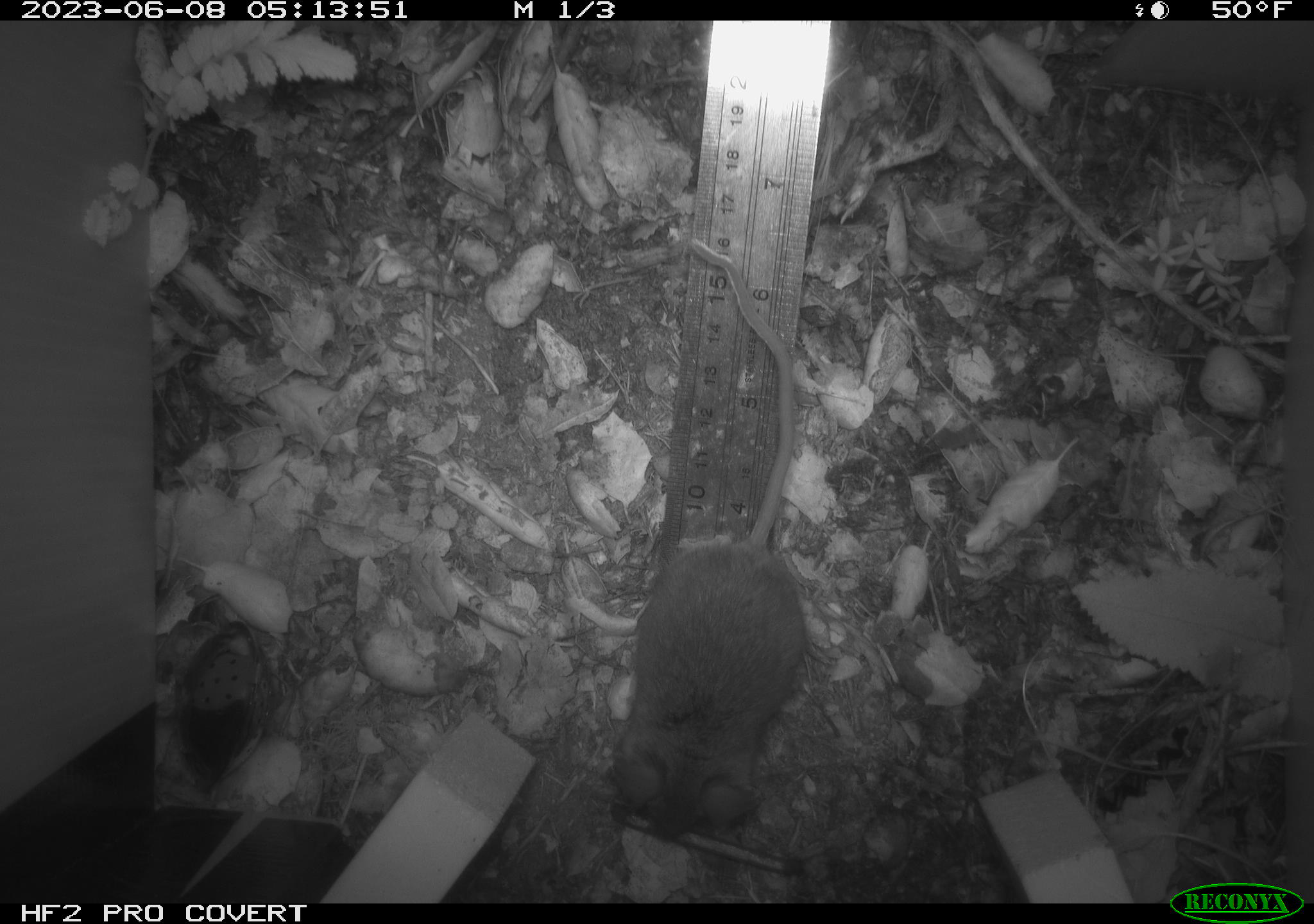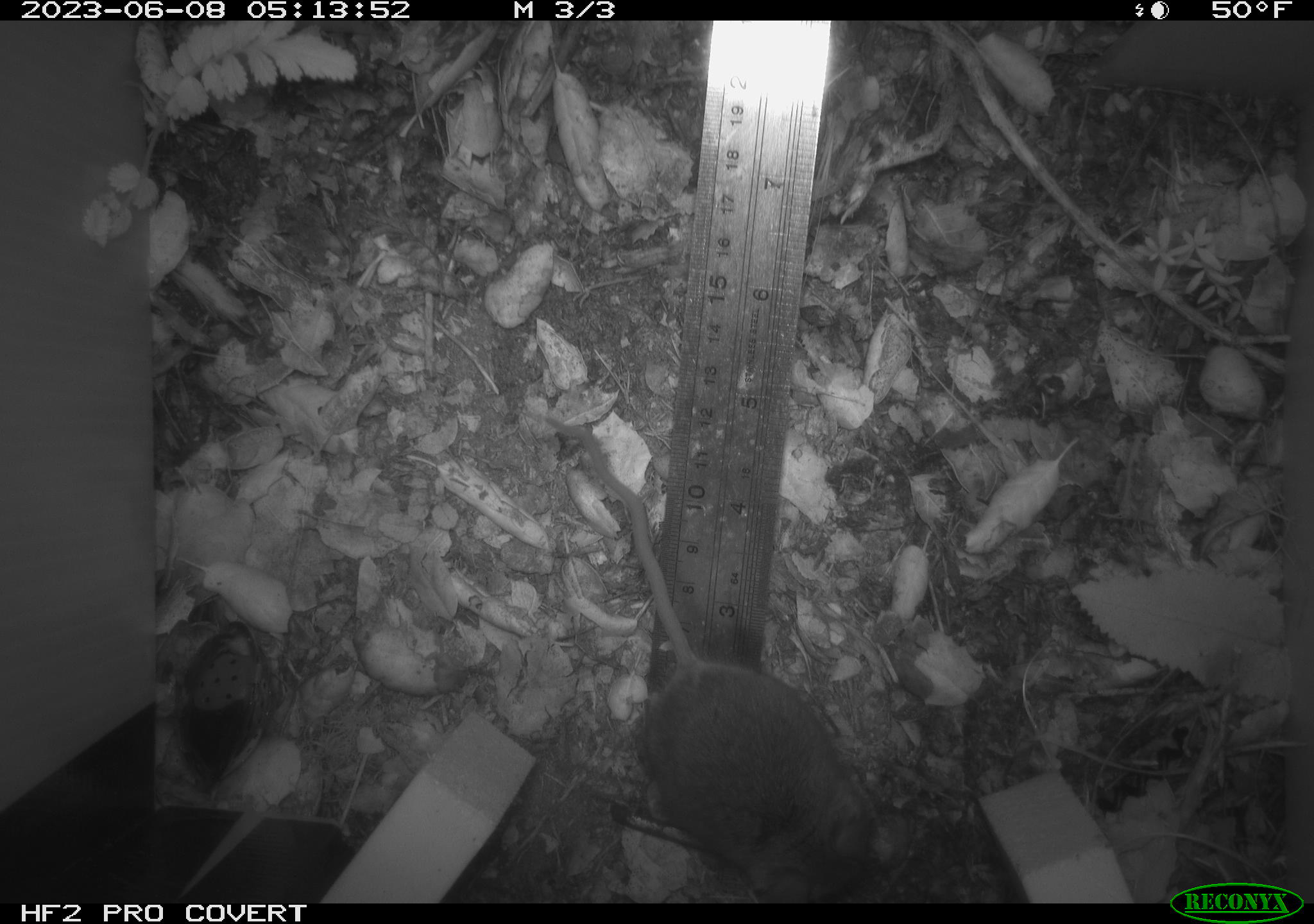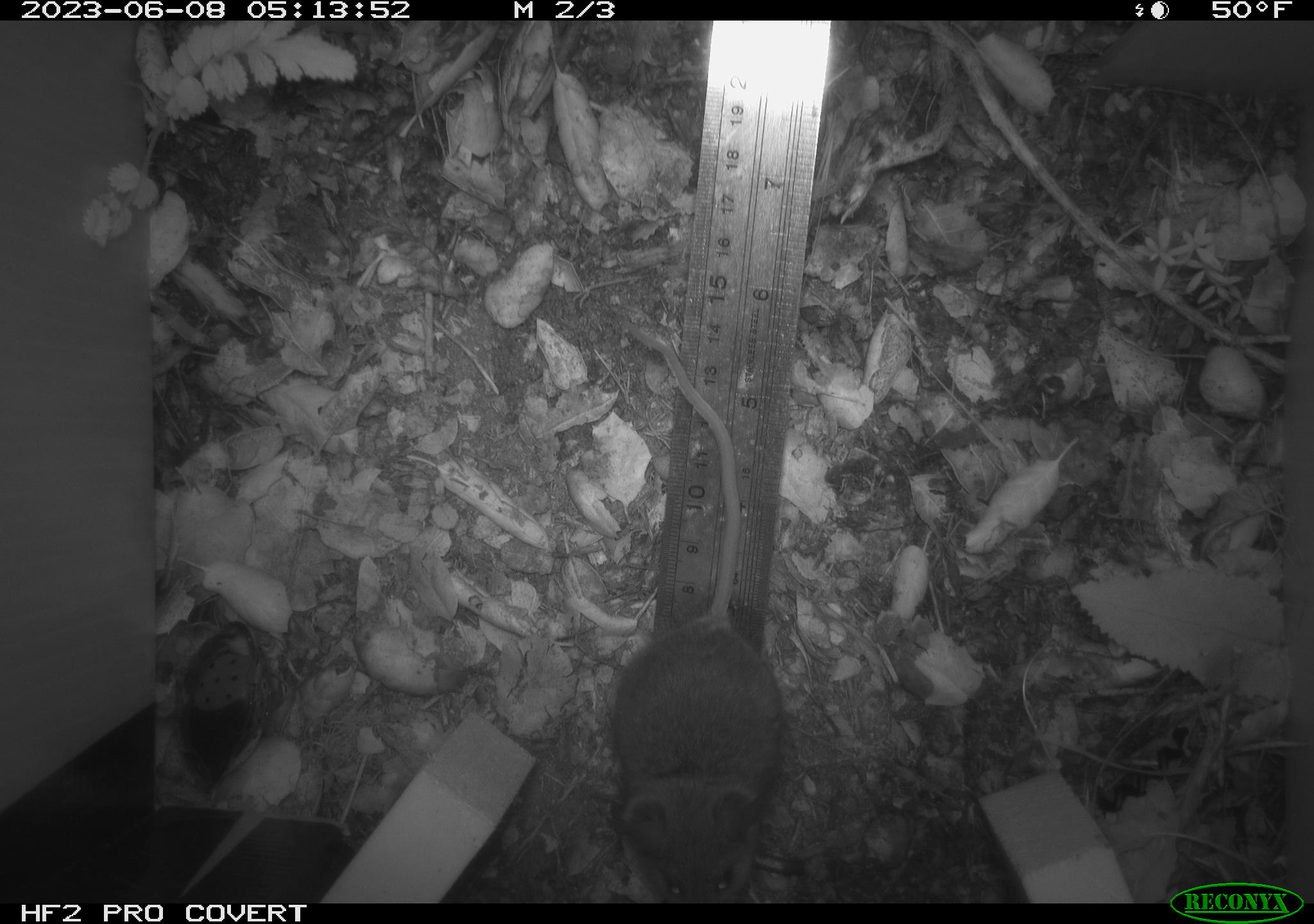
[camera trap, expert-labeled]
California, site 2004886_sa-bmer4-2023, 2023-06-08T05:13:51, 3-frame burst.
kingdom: Animalia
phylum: Chordata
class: Mammalia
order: Rodentia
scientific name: Rodentia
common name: mouse species